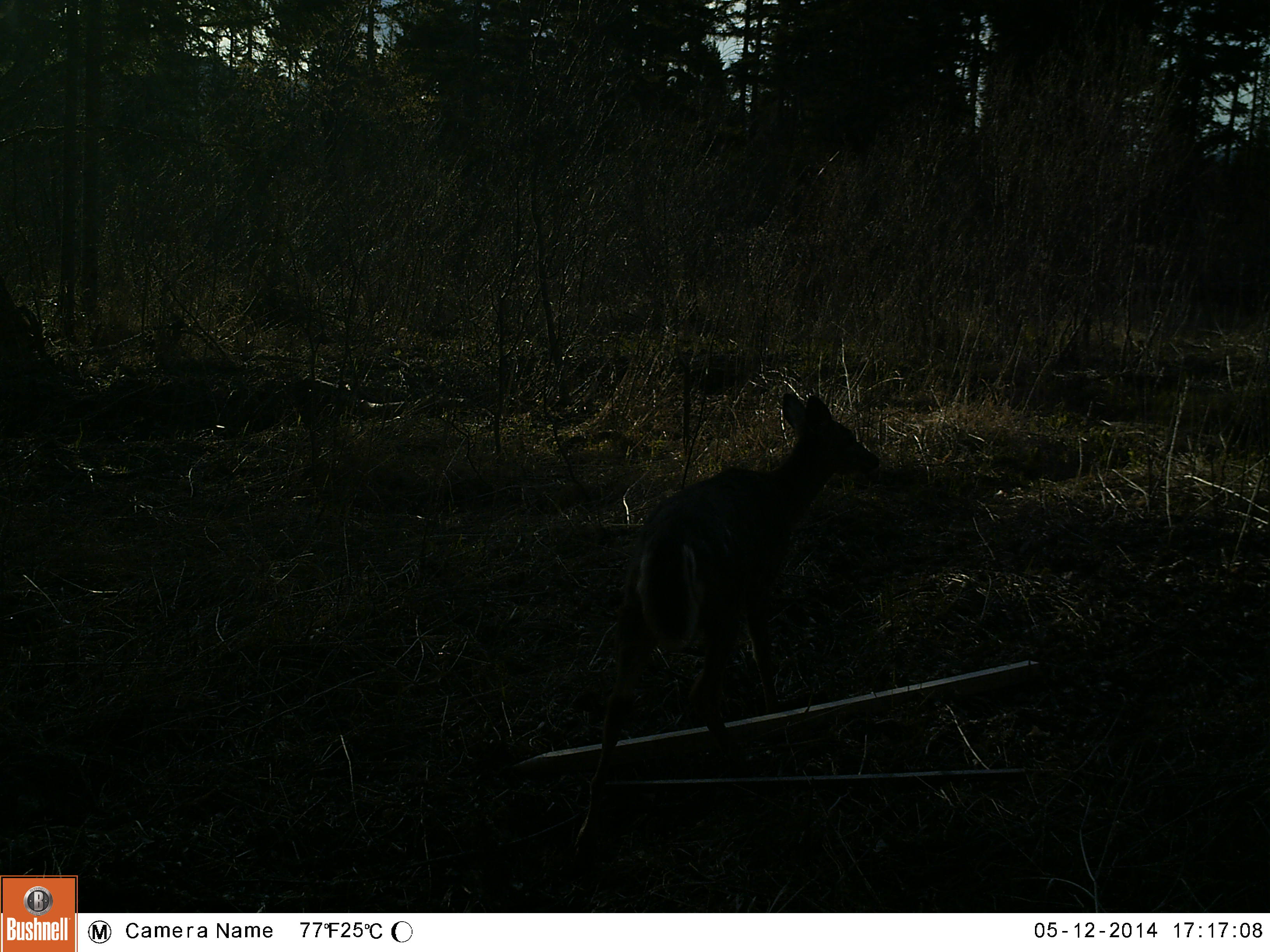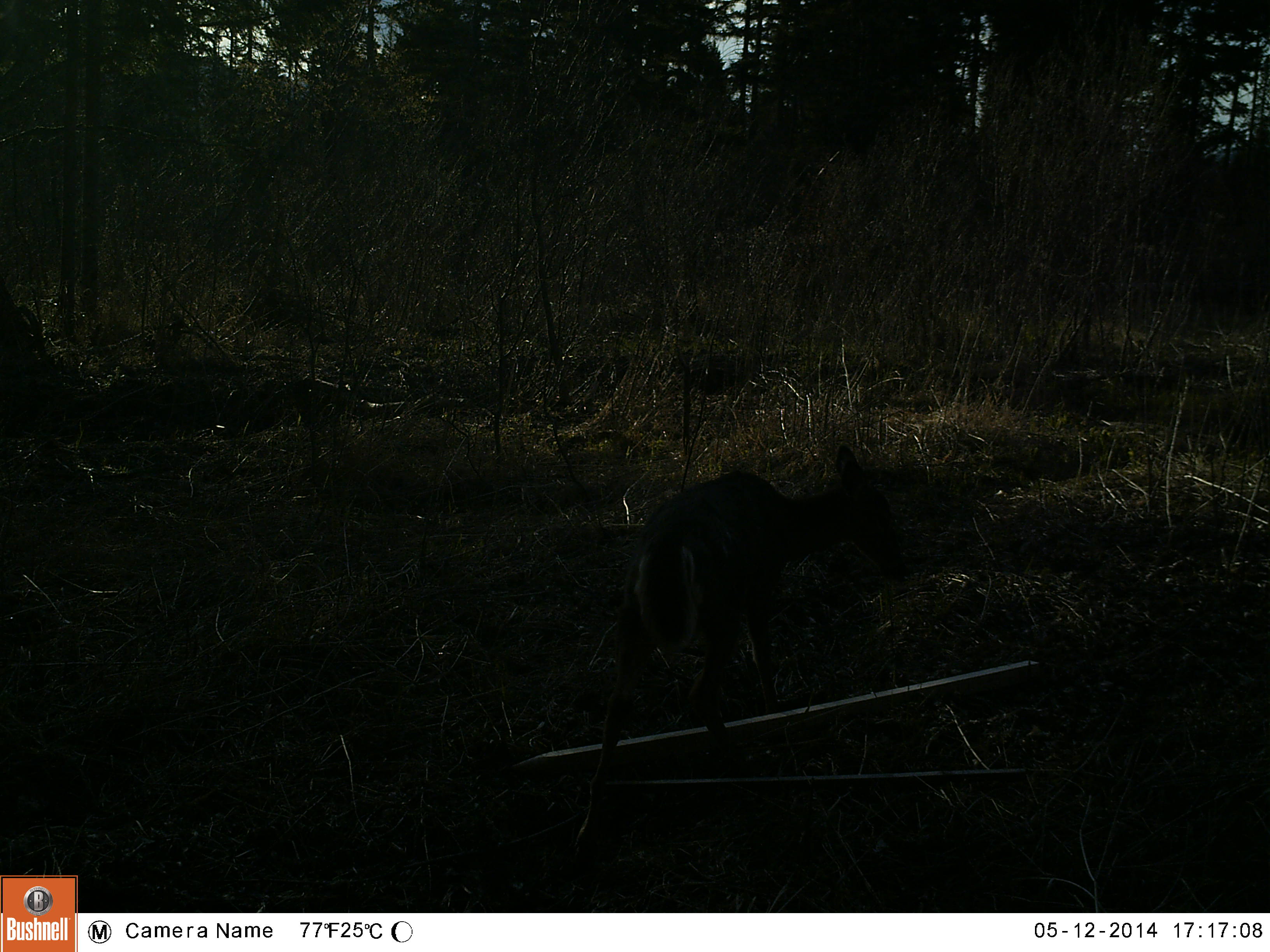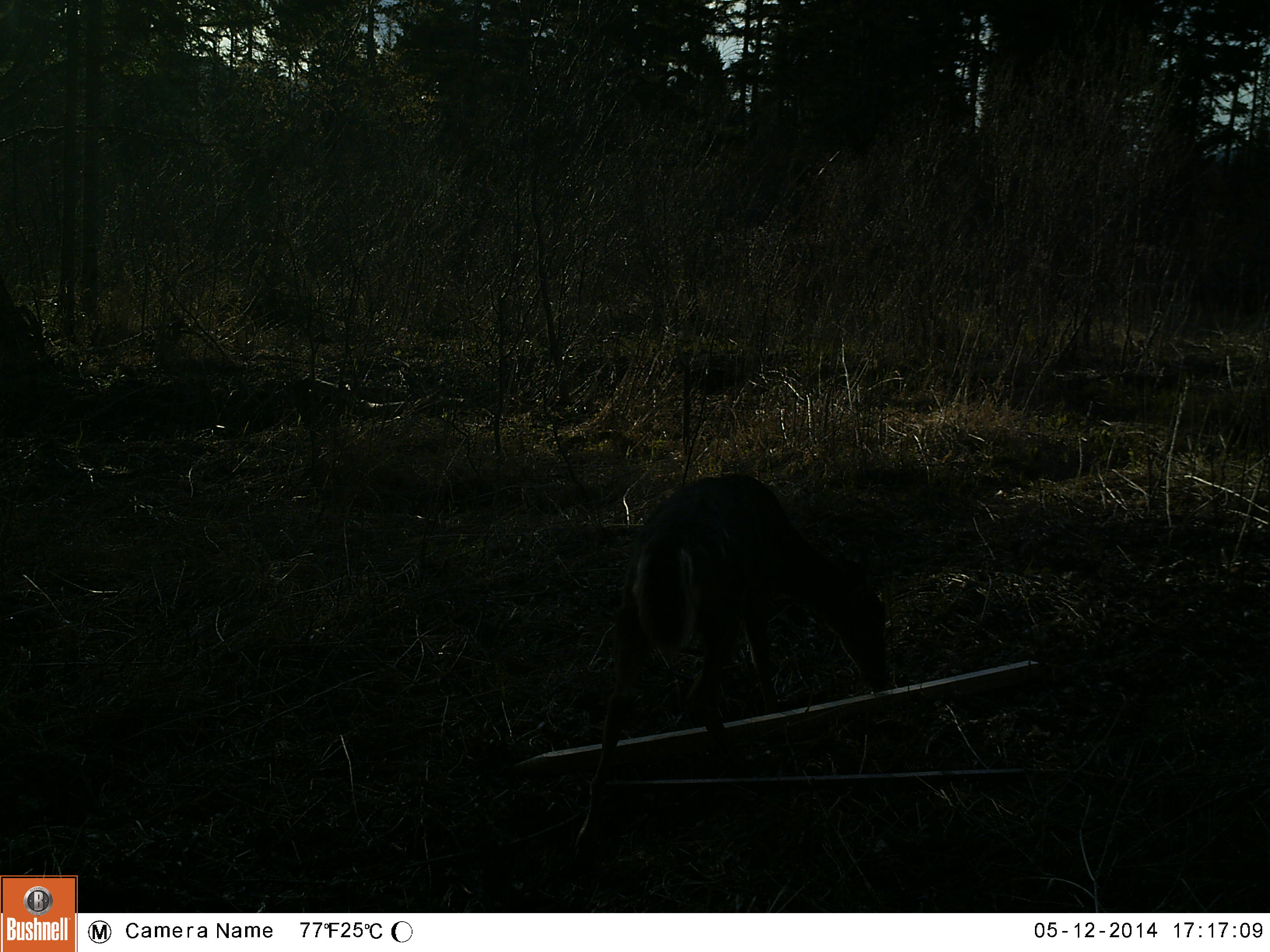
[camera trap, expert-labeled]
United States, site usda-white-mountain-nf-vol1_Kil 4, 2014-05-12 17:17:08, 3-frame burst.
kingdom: Animalia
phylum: Chordata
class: Mammalia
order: Artiodactyla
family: Cervidae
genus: Odocoileus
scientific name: Odocoileus virginianus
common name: white-tailed deer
White-tailed deer (Odocoileus virginianus).